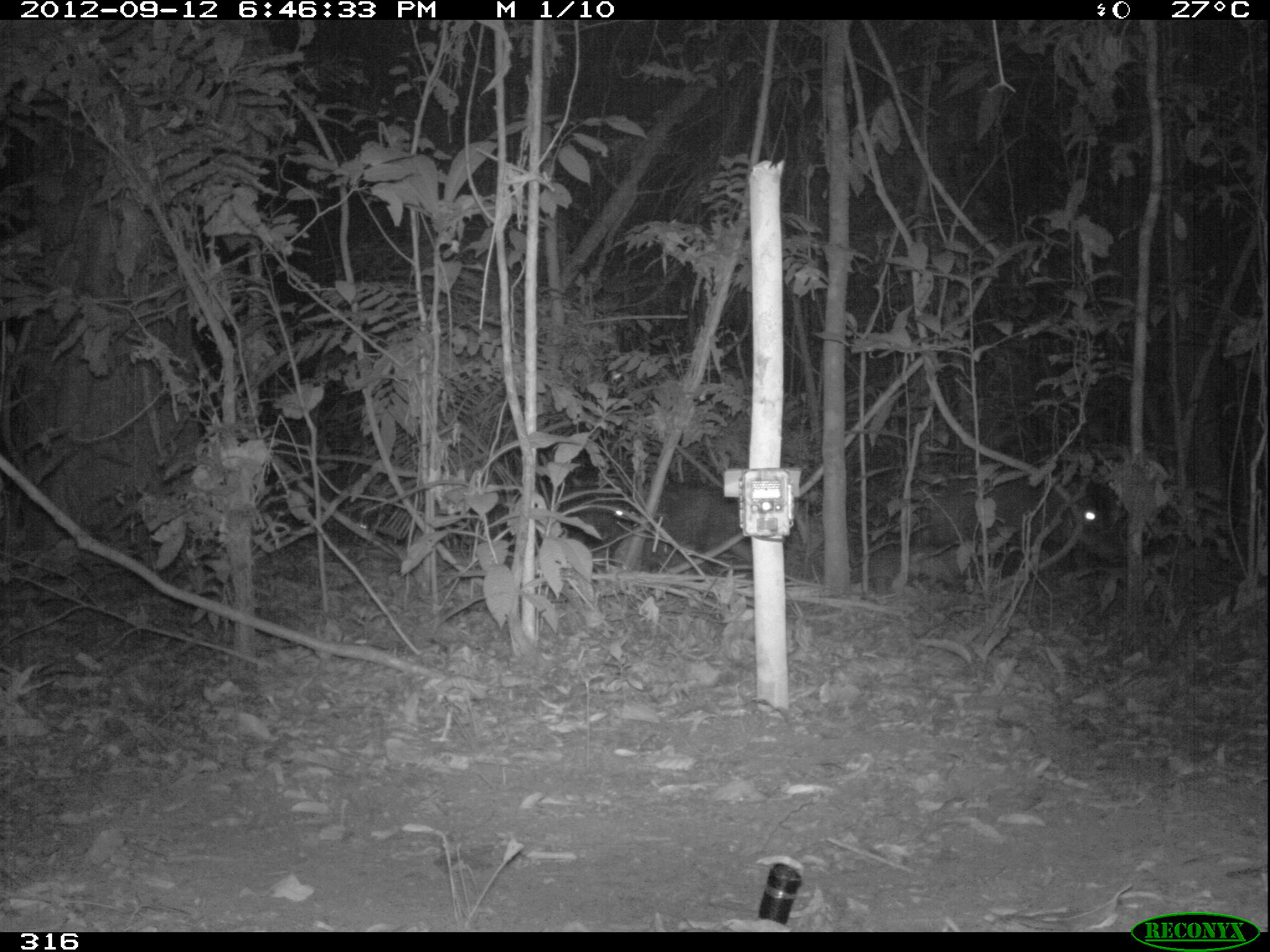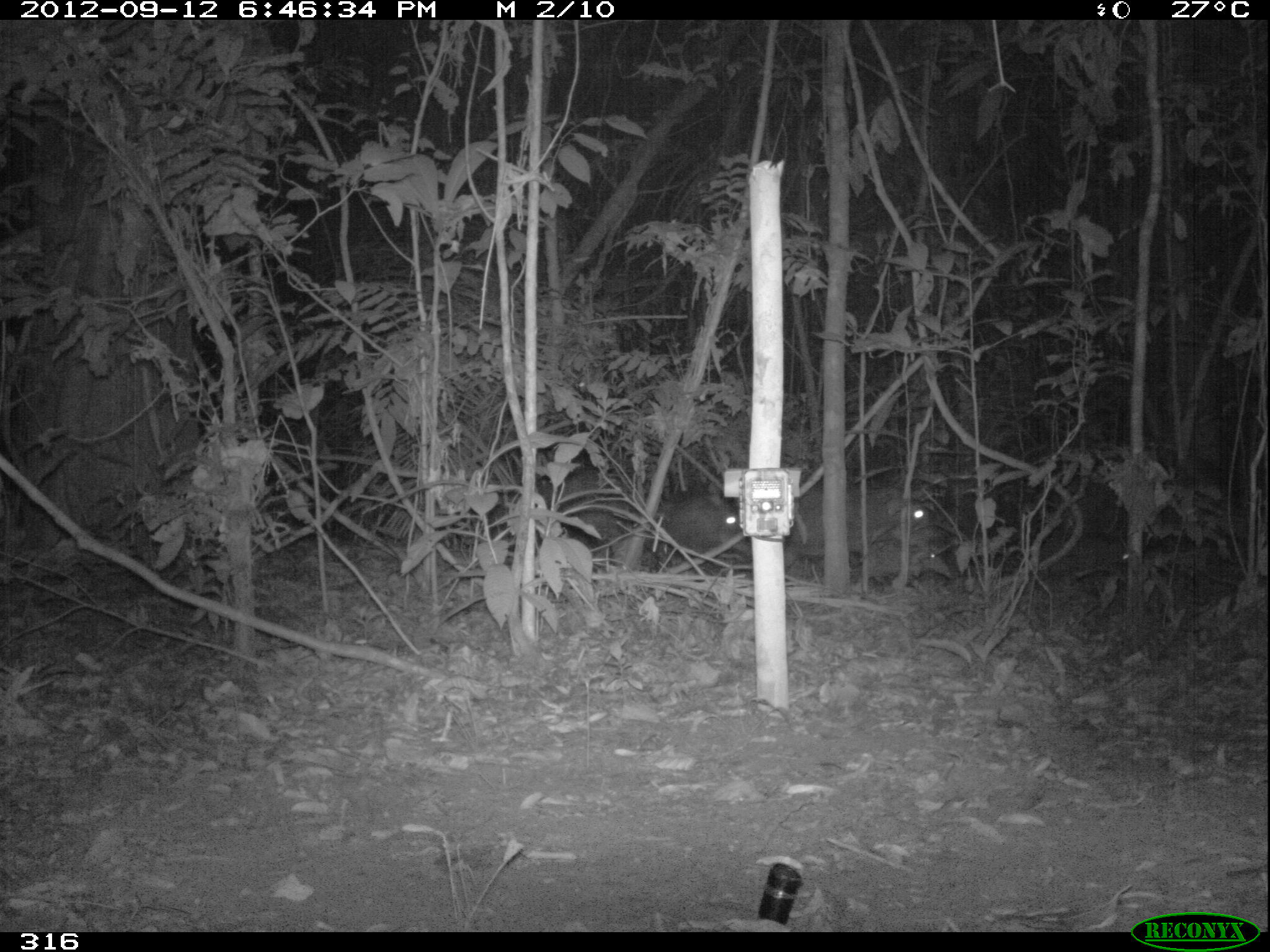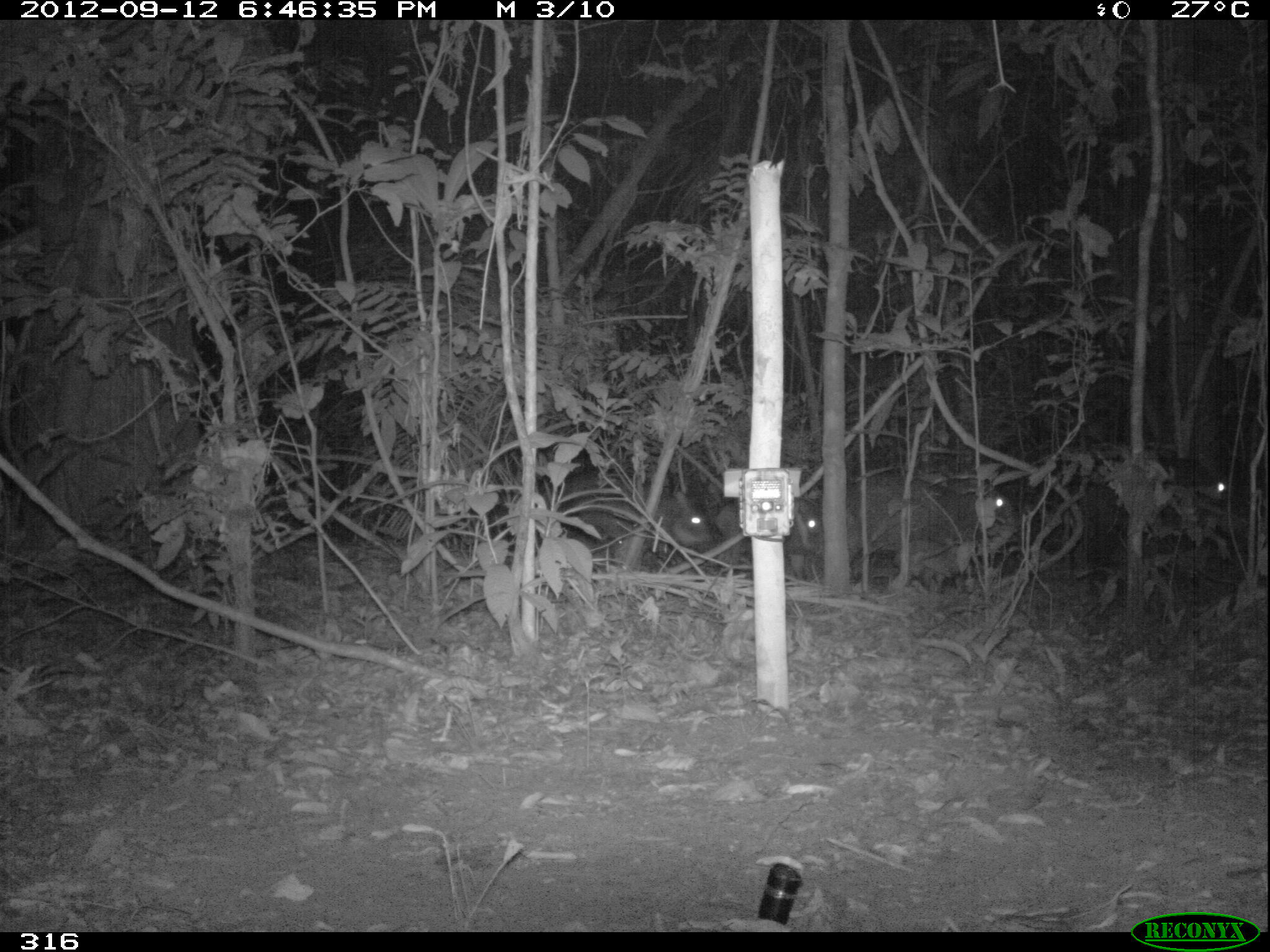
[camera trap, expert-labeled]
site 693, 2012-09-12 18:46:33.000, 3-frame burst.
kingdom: Animalia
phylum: Chordata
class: Mammalia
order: Artiodactyla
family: Tayassuidae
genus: Tayassu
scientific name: Tayassu pecari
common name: white-lipped peccary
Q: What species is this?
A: Tayassu pecari (white-lipped peccary).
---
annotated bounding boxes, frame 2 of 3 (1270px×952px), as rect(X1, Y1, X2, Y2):
tayassu pecari: rect(784, 463, 949, 569); rect(513, 464, 661, 572); rect(651, 486, 736, 553); rect(854, 539, 954, 583); rect(1034, 536, 1134, 575)